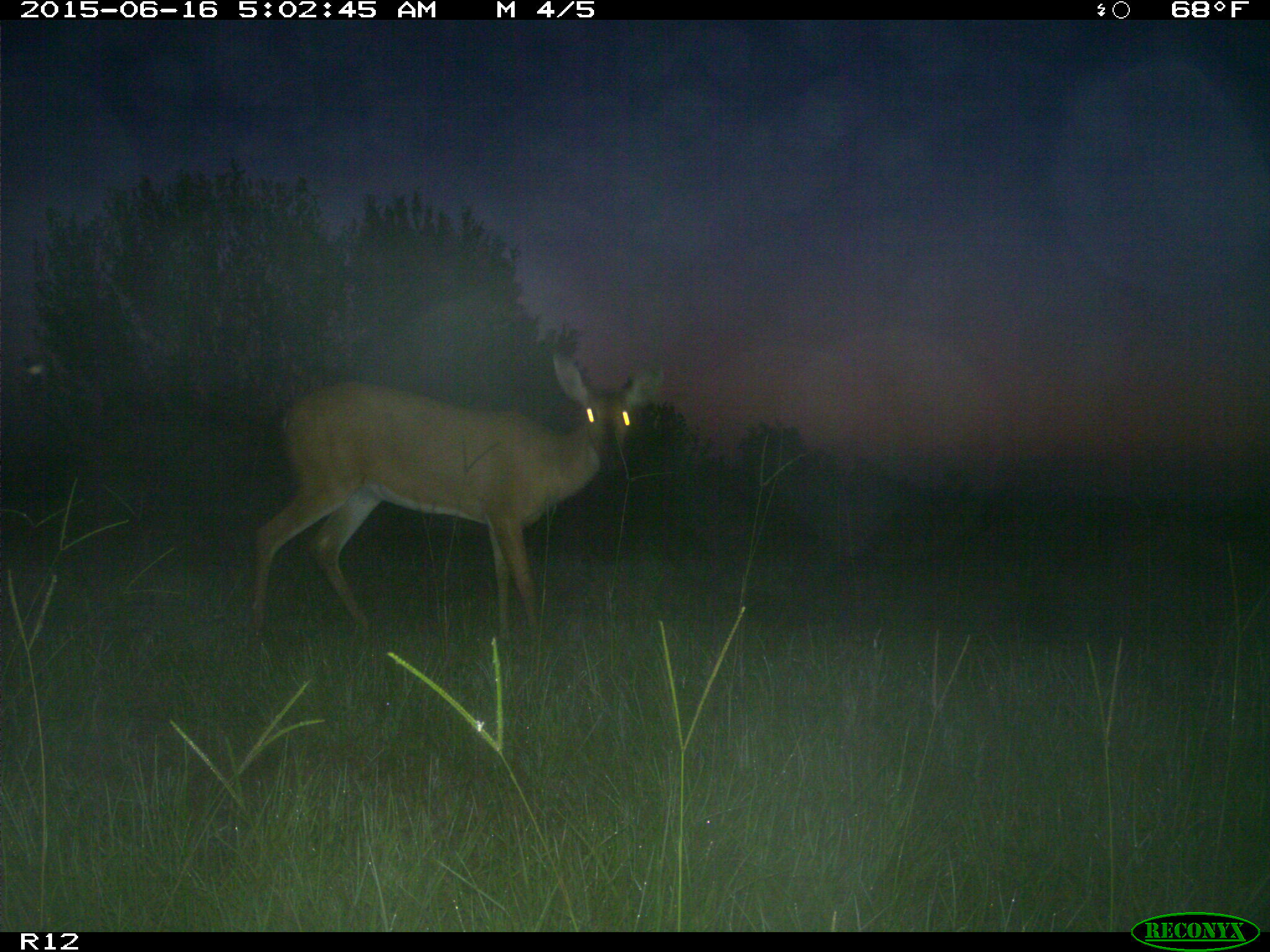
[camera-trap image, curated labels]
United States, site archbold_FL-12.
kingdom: Animalia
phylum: Chordata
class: Mammalia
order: Artiodactyla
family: Cervidae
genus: Odocoileus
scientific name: Odocoileus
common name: deer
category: unidentified deer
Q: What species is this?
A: Unidentified deer (deer) (Odocoileus).